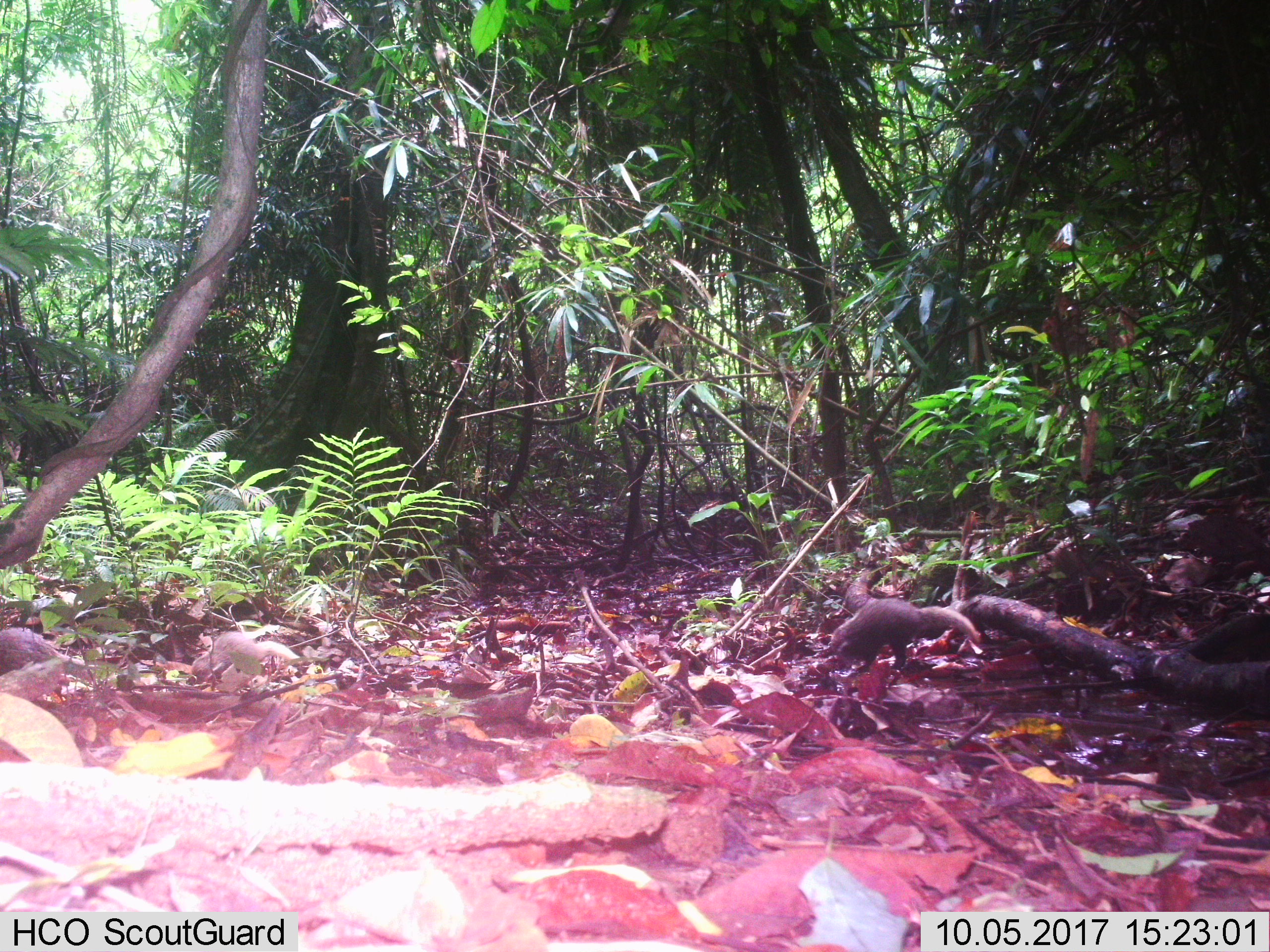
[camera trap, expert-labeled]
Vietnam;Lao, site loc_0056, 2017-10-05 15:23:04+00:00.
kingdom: Animalia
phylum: Chordata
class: Mammalia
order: Carnivora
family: Herpestidae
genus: Urva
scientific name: Urva urva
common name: crab-eating mongoose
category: crab eating mongoose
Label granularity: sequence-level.